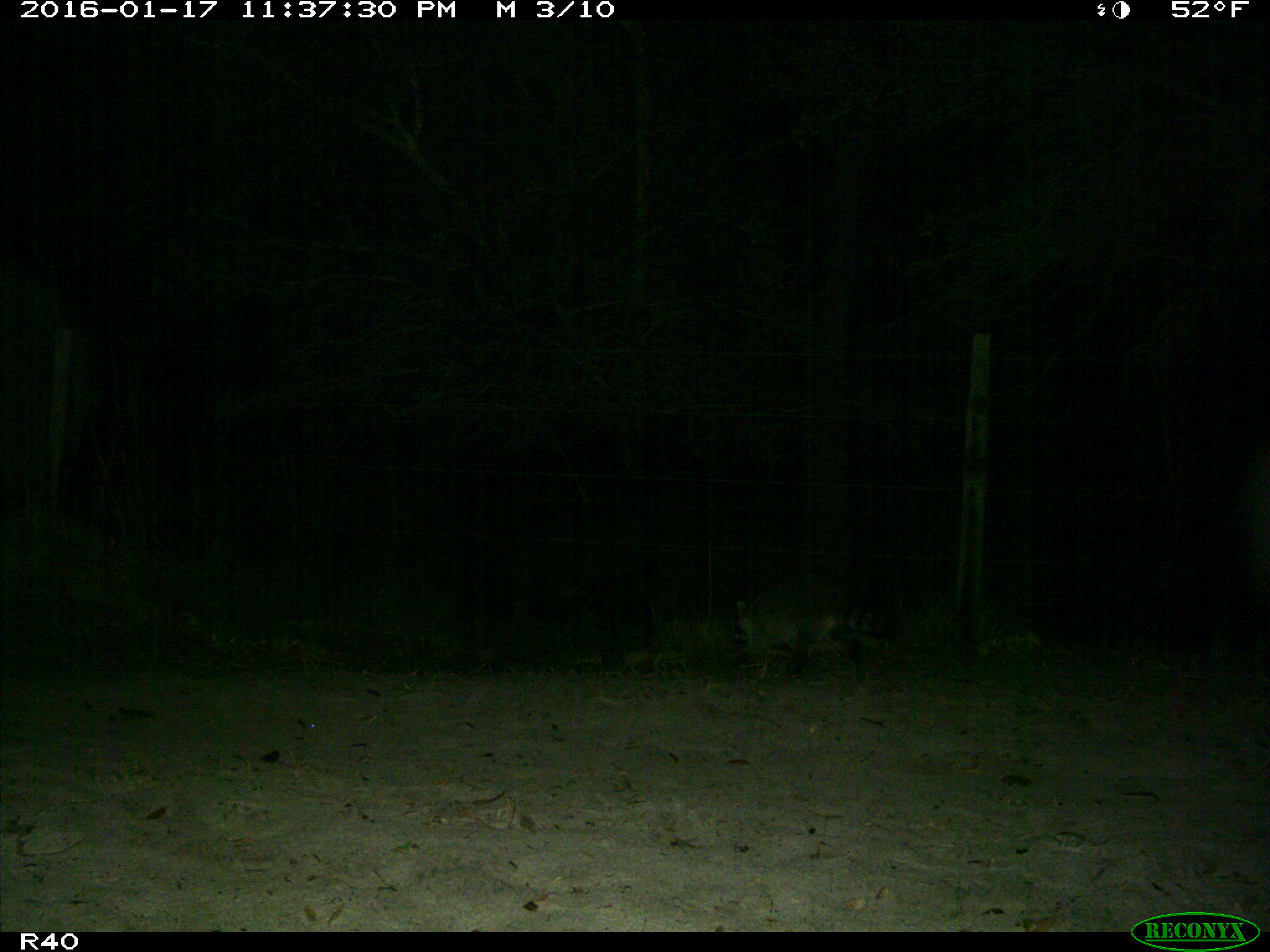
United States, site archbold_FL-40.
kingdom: Animalia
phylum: Chordata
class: Mammalia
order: Carnivora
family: Procyonidae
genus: Procyon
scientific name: Procyon lotor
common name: common raccoon